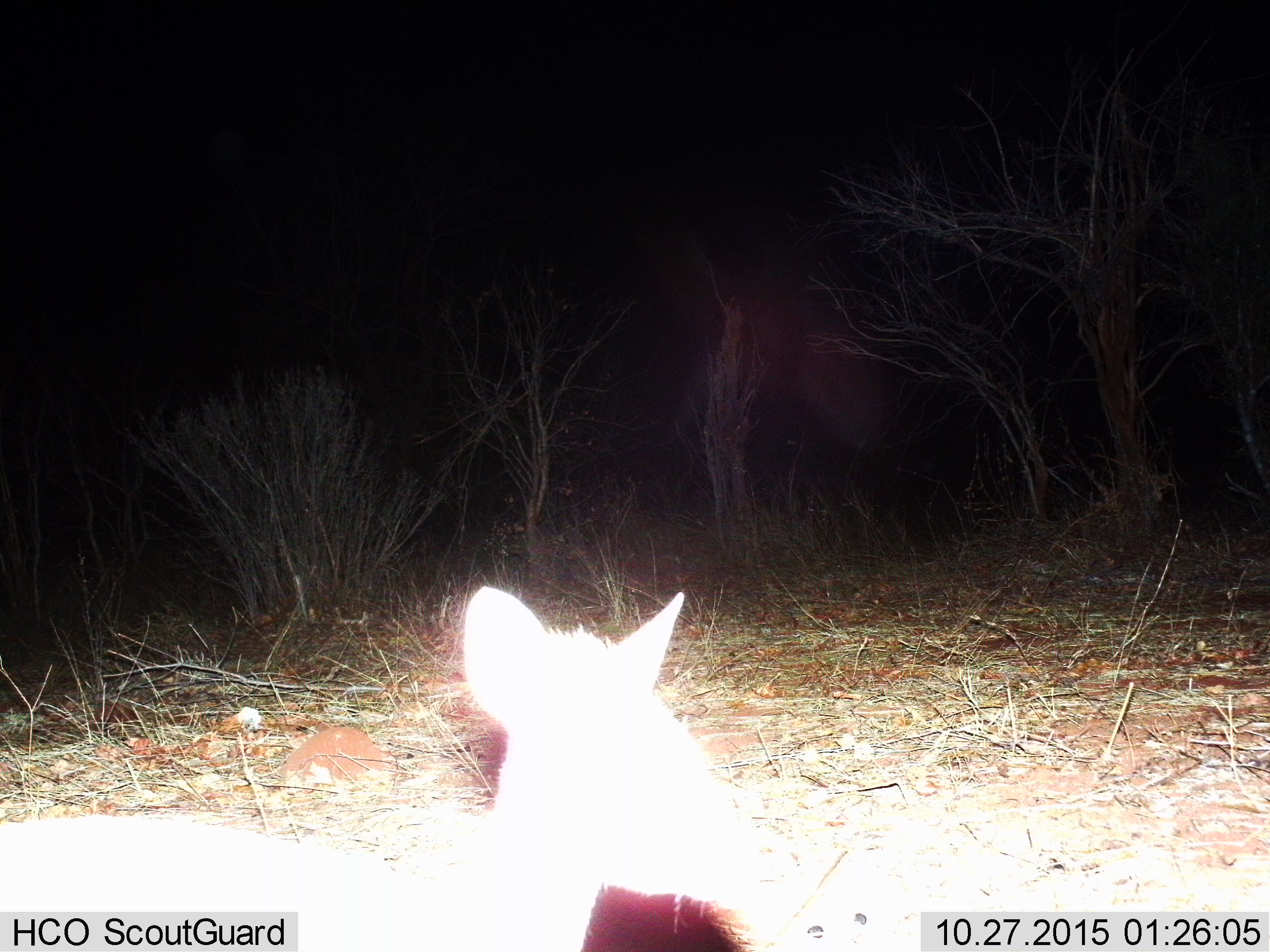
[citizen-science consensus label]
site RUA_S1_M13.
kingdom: Animalia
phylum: Chordata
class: Mammalia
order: Carnivora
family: Canidae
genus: Otocyon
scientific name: Otocyon megalotis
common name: bat-eared fox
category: foxbateared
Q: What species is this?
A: Foxbateared (bat-eared fox) (Otocyon megalotis).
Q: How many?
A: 1.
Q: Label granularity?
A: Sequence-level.